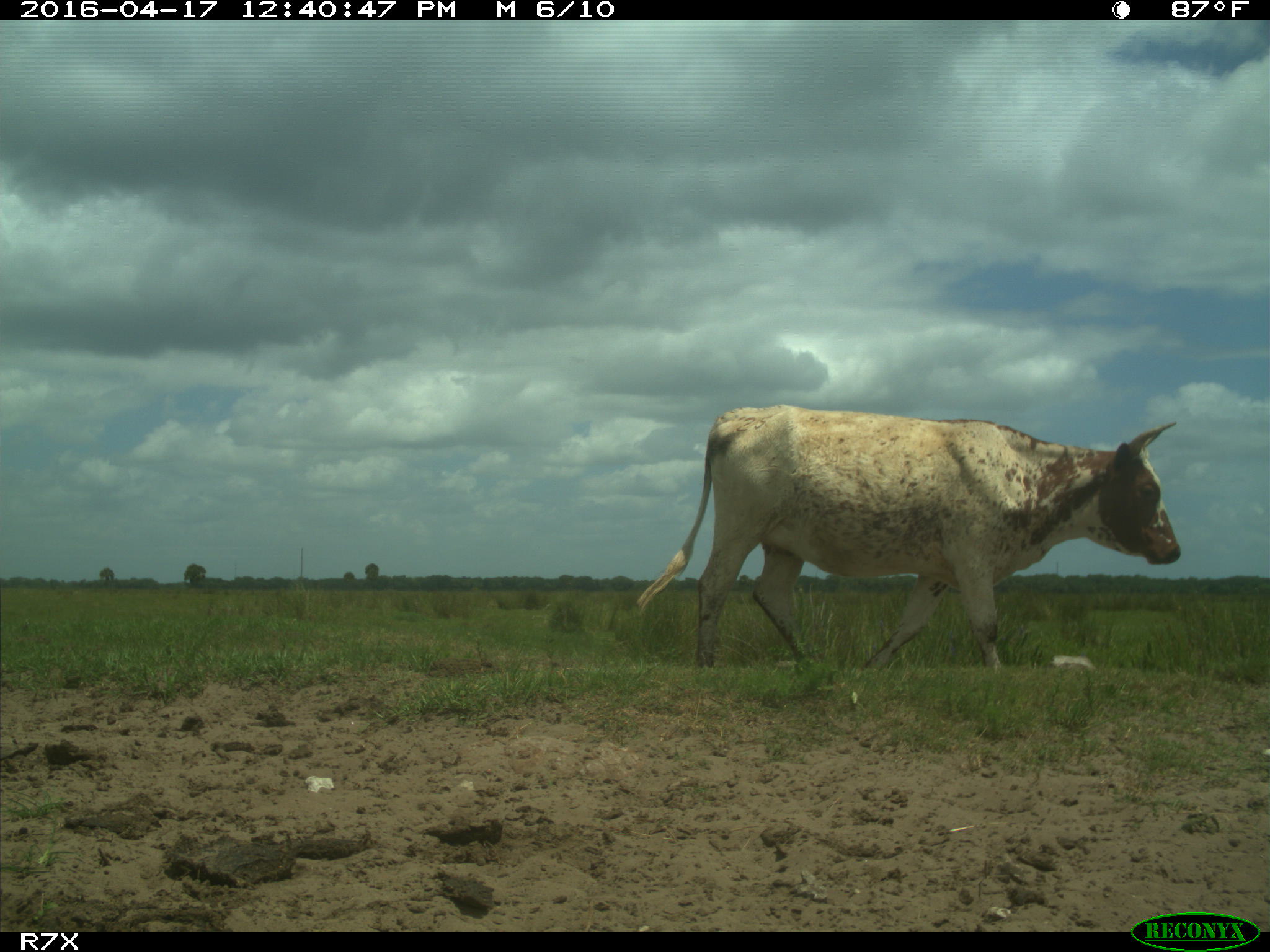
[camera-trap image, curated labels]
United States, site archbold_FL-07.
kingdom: Animalia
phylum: Chordata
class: Mammalia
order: Artiodactyla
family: Bovidae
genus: Bos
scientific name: Bos taurus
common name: domestic cow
Bos taurus (domestic cow).